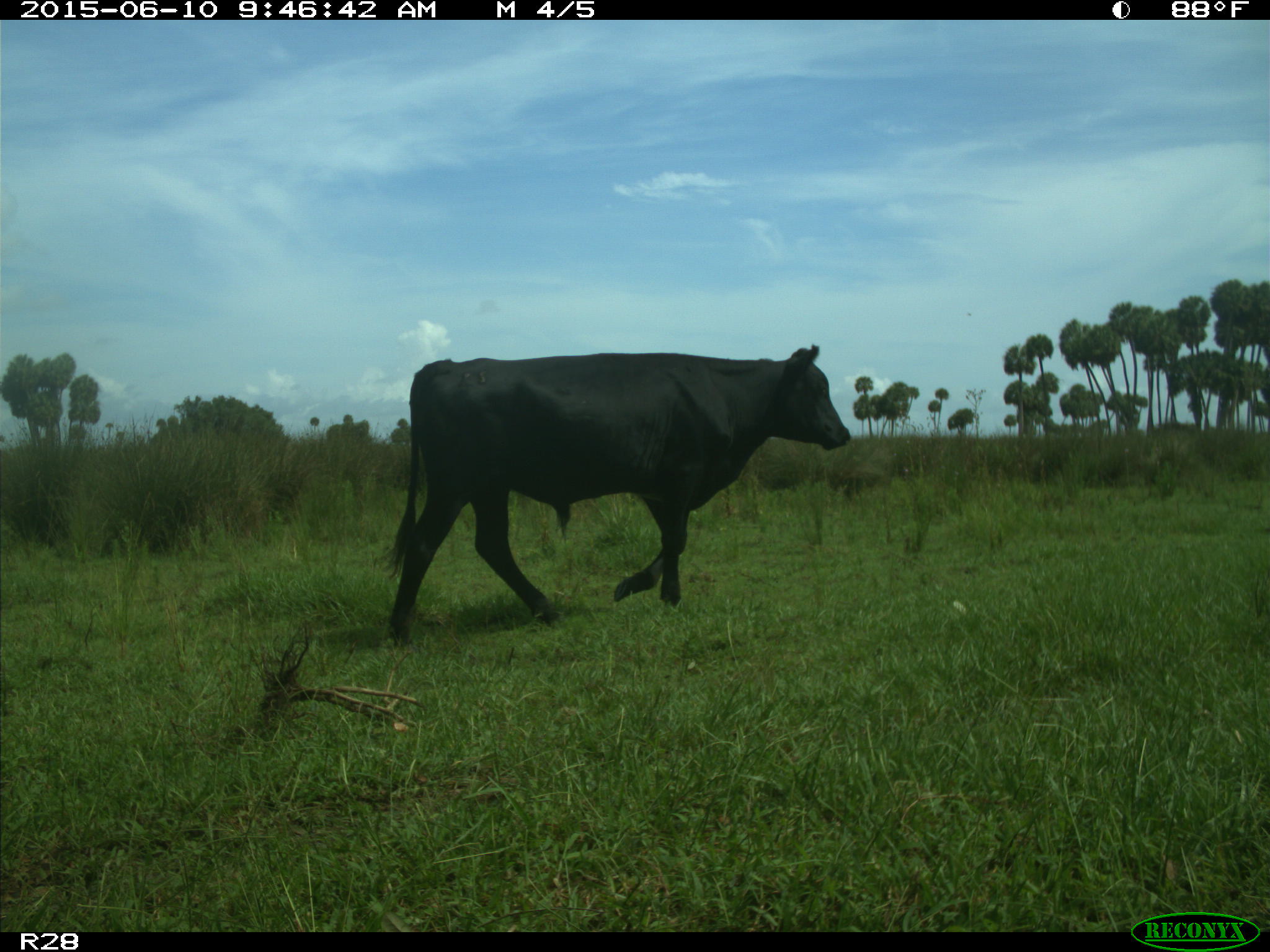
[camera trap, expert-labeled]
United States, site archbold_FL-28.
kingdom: Animalia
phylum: Chordata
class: Mammalia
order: Artiodactyla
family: Bovidae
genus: Bos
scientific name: Bos taurus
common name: domestic cow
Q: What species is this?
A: Bos taurus (domestic cow).